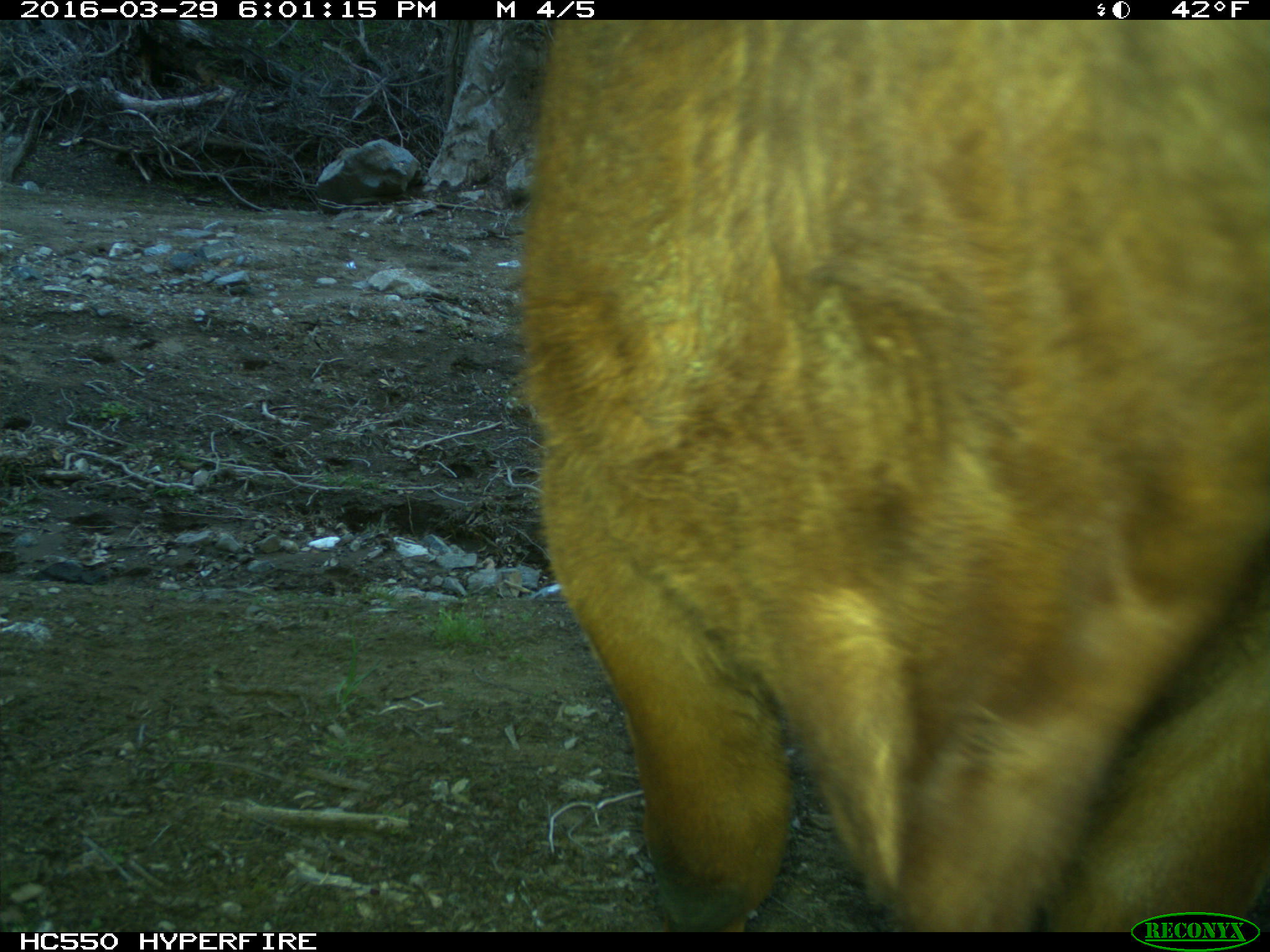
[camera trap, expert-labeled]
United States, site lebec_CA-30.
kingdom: Animalia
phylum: Chordata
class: Mammalia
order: Artiodactyla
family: Bovidae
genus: Bos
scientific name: Bos taurus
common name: domestic cow